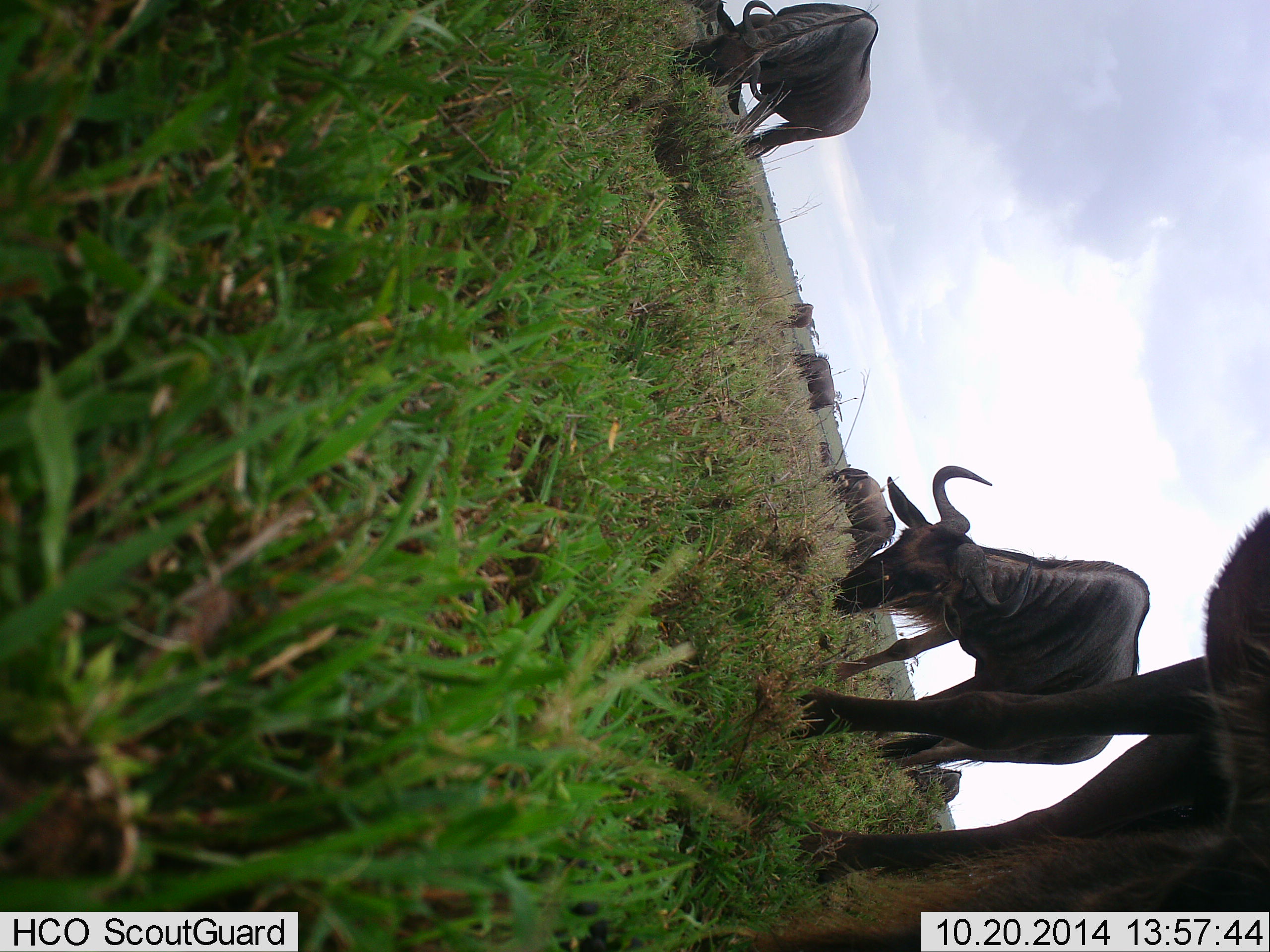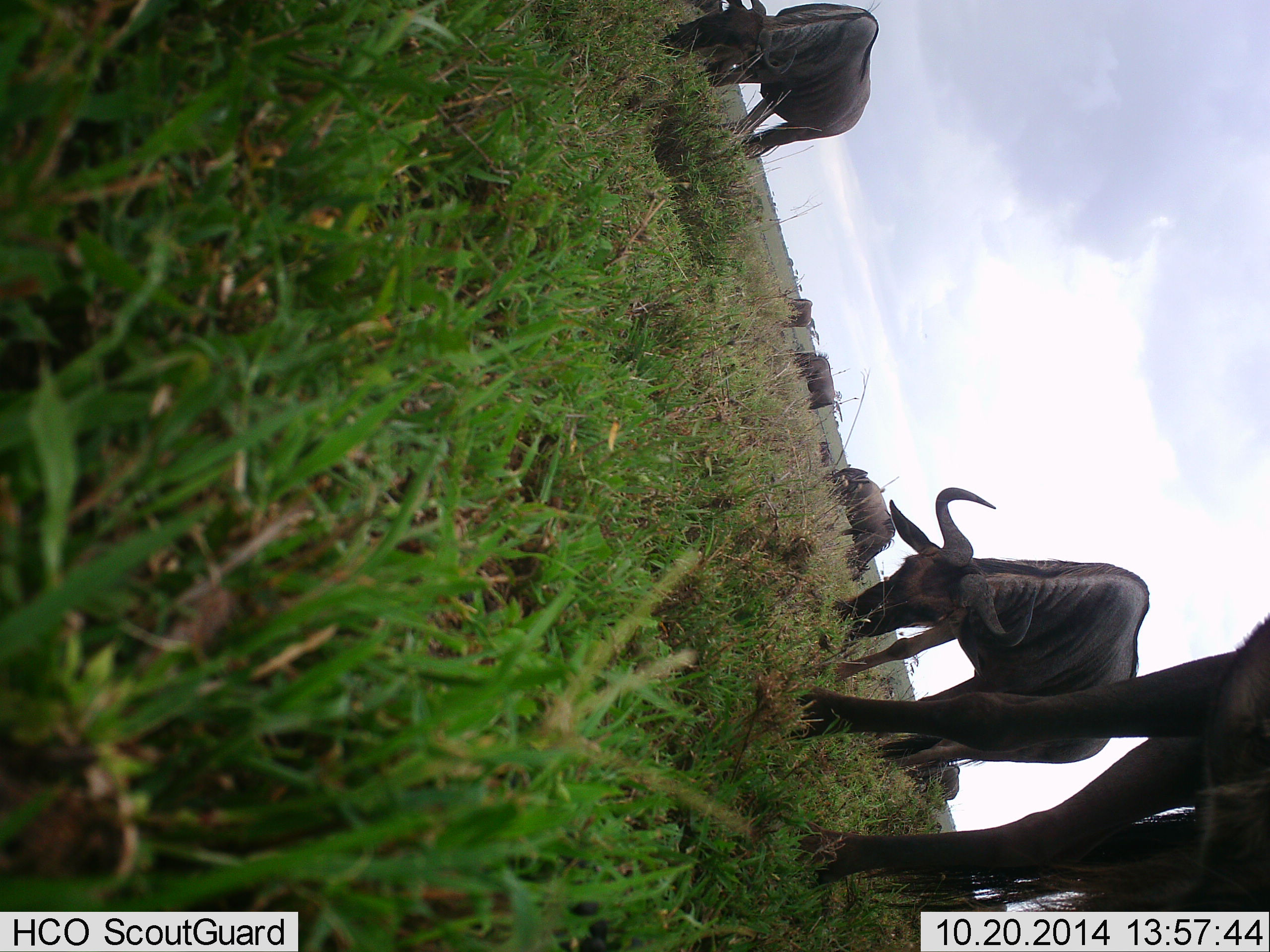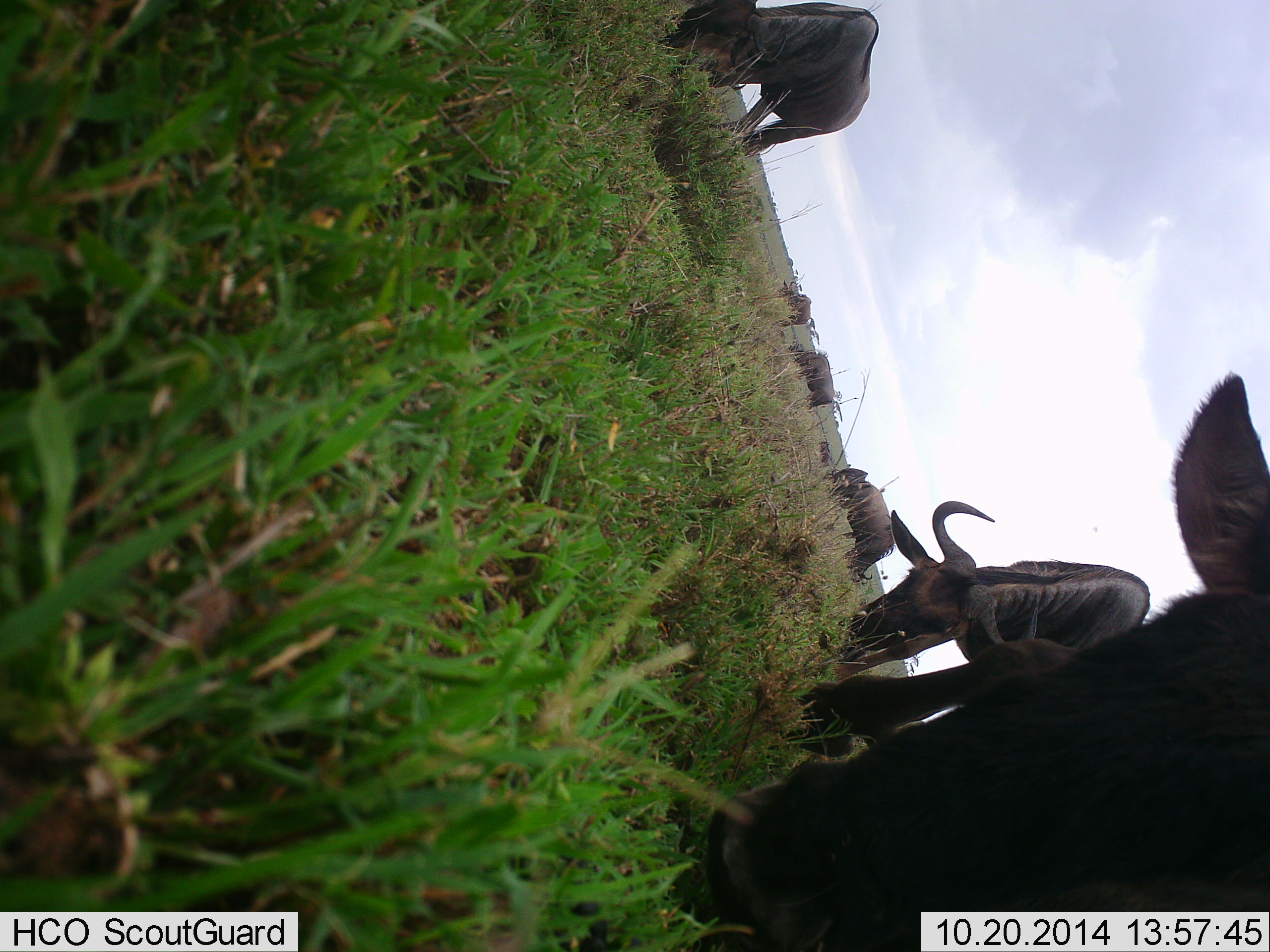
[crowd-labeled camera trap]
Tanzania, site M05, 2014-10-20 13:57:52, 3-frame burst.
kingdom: Animalia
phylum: Chordata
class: Mammalia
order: Artiodactyla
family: Bovidae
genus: Connochaetes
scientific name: Connochaetes taurinus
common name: blue wildebeest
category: wildebeest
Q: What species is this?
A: Wildebeest (blue wildebeest) (Connochaetes taurinus).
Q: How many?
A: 8.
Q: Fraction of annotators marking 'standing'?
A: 30%.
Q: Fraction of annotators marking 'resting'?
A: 10%.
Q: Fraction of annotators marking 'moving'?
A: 10%.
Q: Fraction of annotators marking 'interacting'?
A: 0%.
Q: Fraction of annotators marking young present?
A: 0%.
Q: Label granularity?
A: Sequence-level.